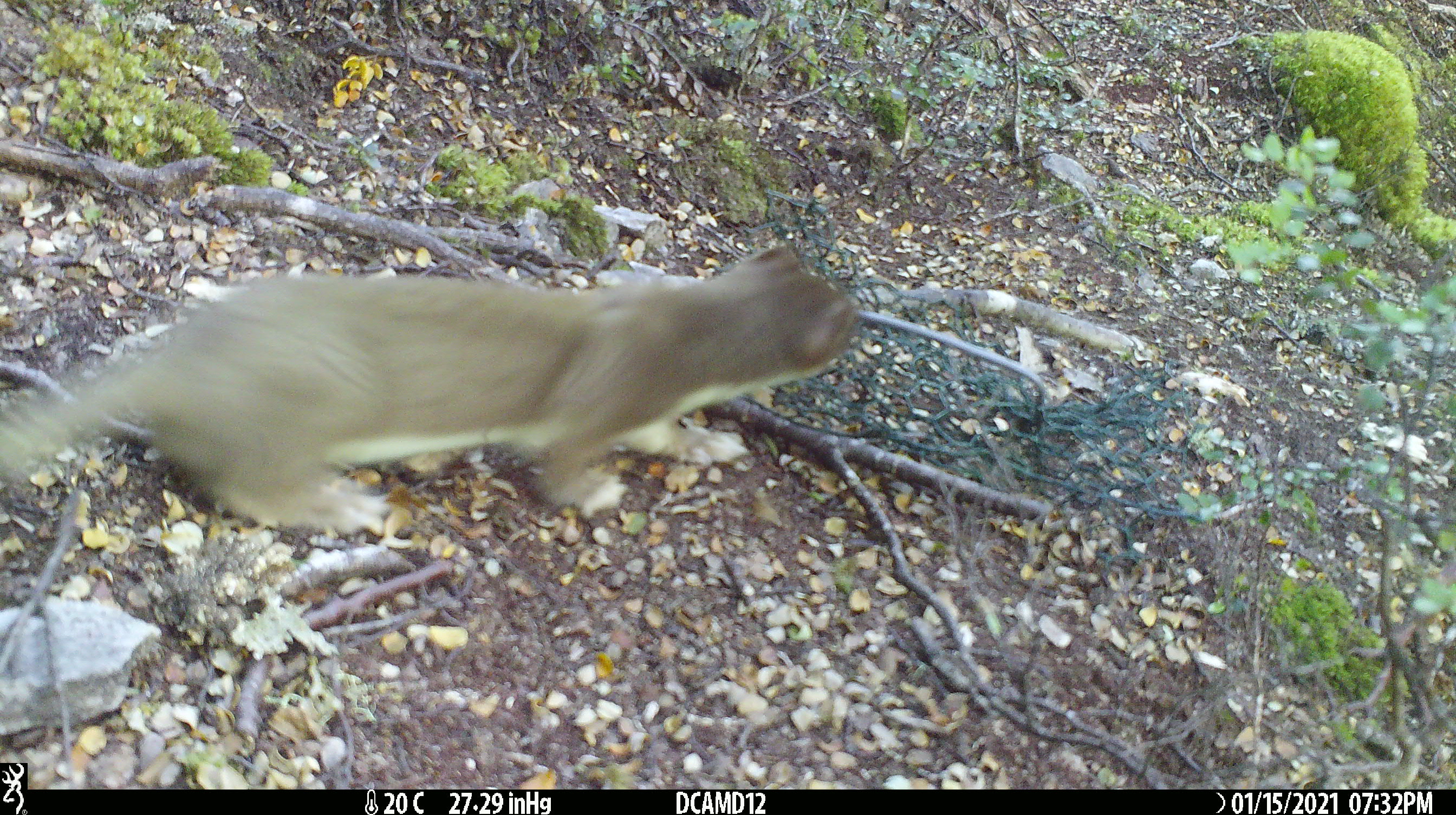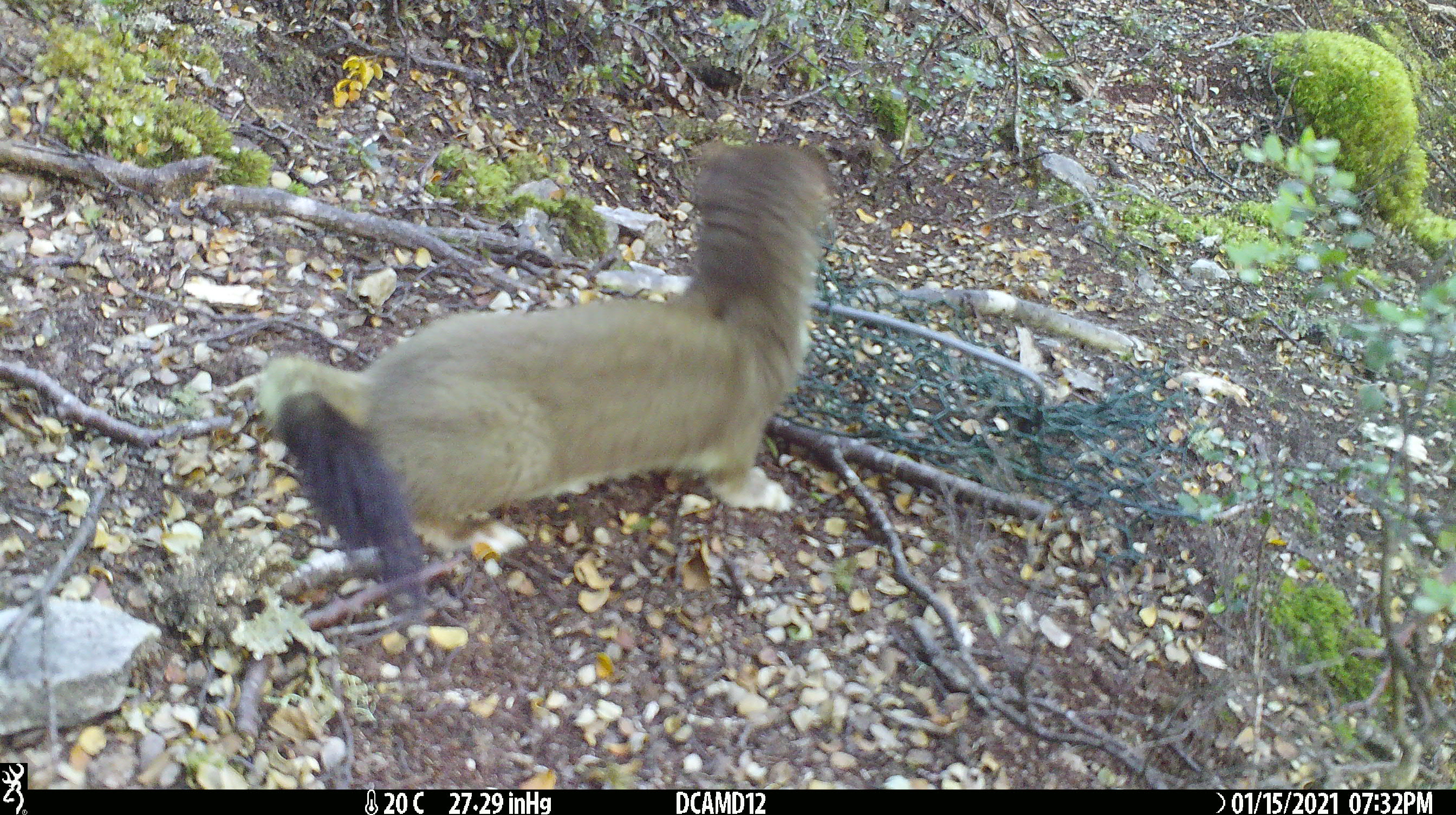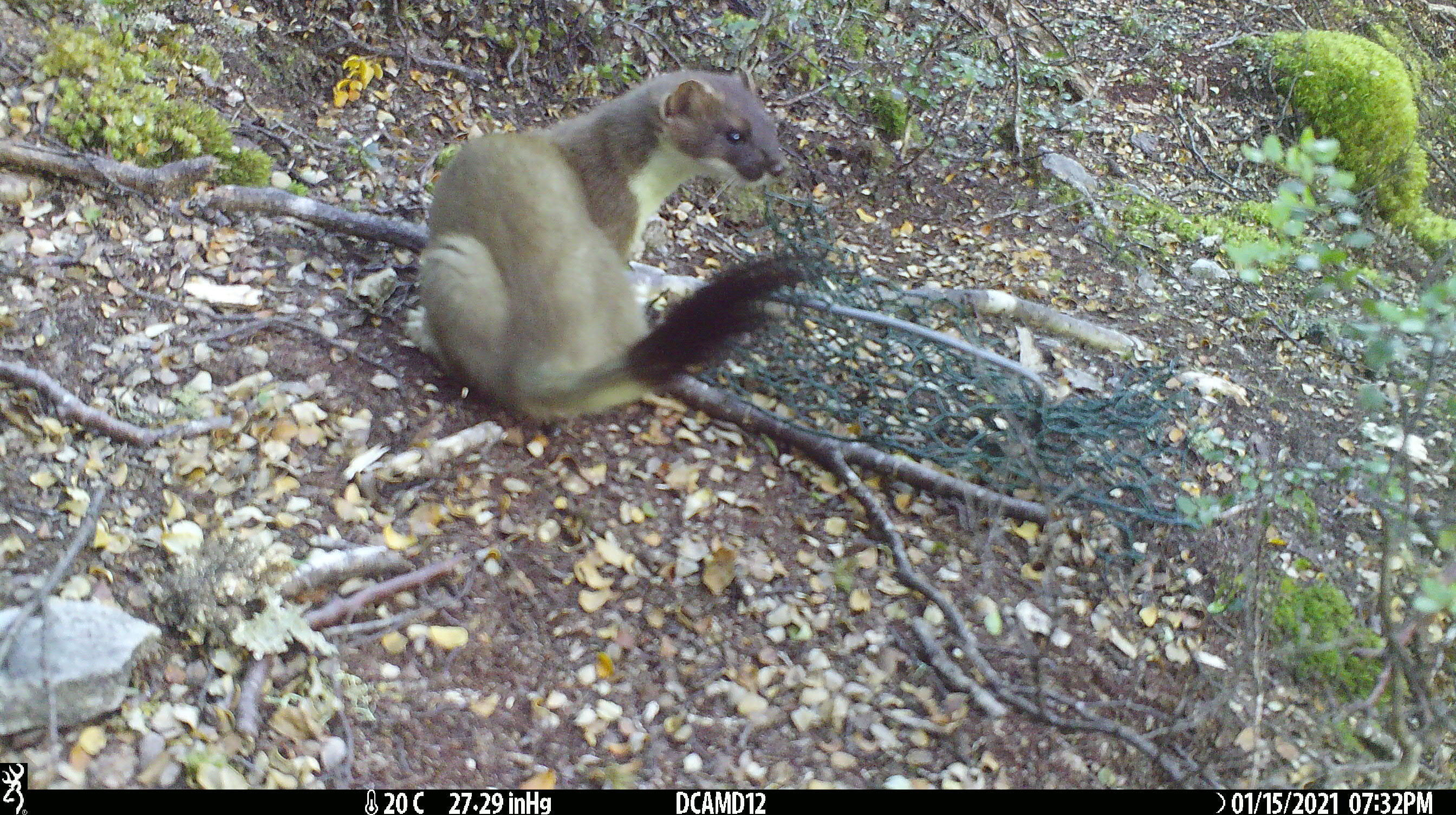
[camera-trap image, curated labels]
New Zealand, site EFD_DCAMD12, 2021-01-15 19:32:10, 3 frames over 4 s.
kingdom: Animalia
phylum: Chordata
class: Mammalia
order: Carnivora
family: Mustelidae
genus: Mustela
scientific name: Mustela erminea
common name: stoat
Stoat (Mustela erminea).